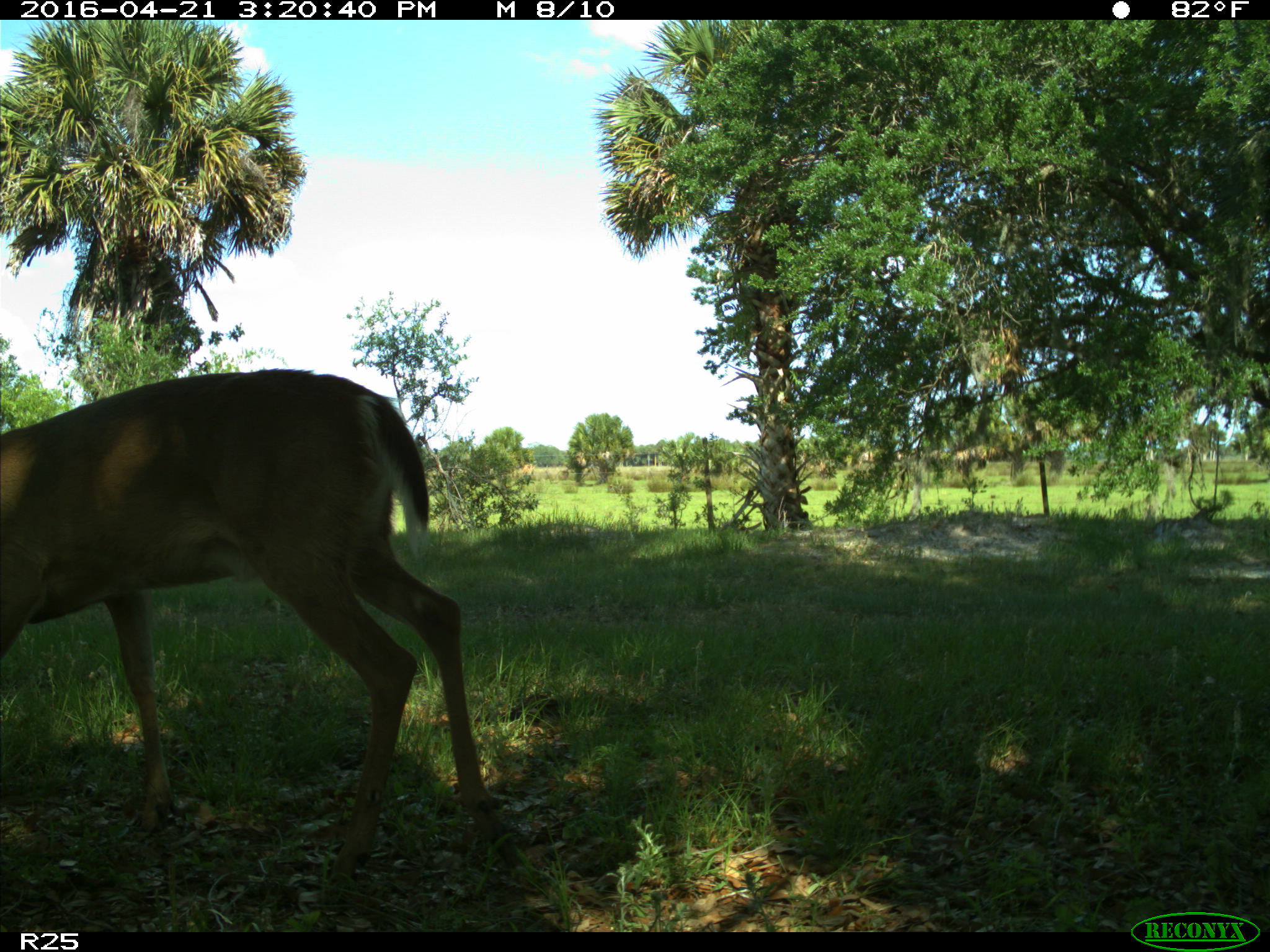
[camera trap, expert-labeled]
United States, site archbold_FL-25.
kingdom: Animalia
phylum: Chordata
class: Mammalia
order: Artiodactyla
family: Cervidae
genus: Odocoileus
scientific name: Odocoileus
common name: deer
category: unidentified deer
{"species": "unidentified deer (deer) (Odocoileus)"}